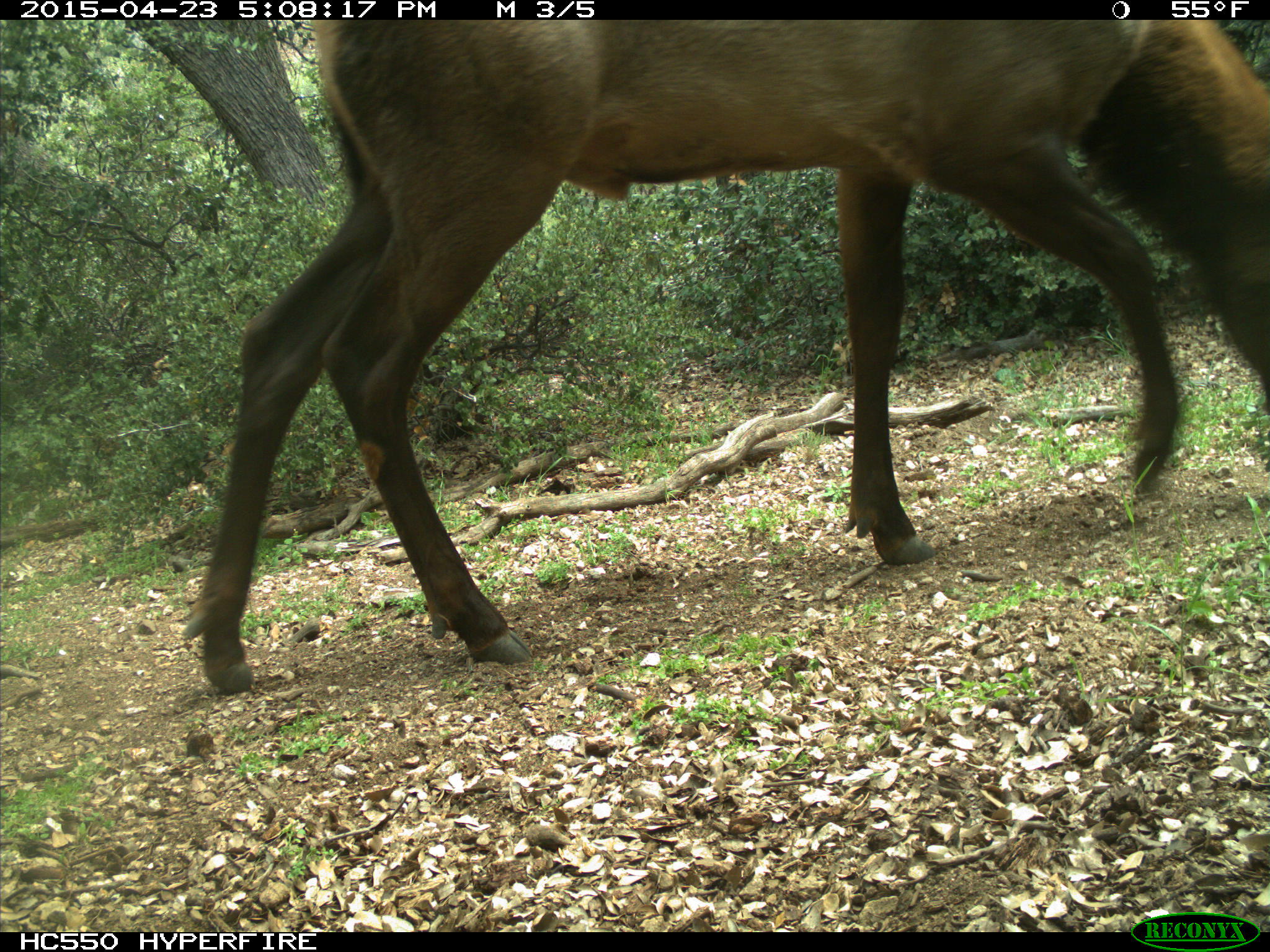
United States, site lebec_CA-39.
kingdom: Animalia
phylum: Chordata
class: Mammalia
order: Artiodactyla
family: Cervidae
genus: Cervus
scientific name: Cervus canadensis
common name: elk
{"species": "Cervus canadensis (elk)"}